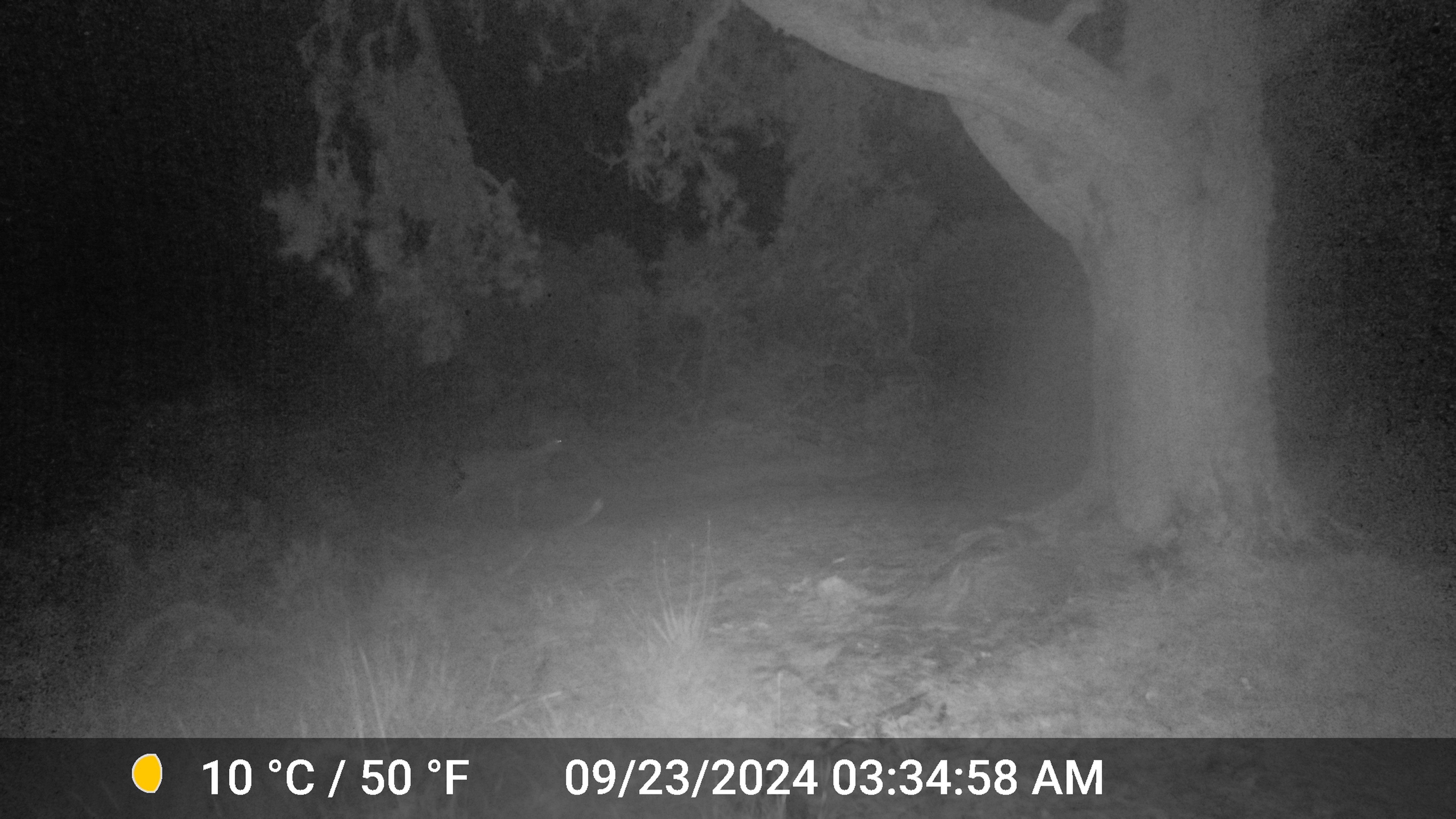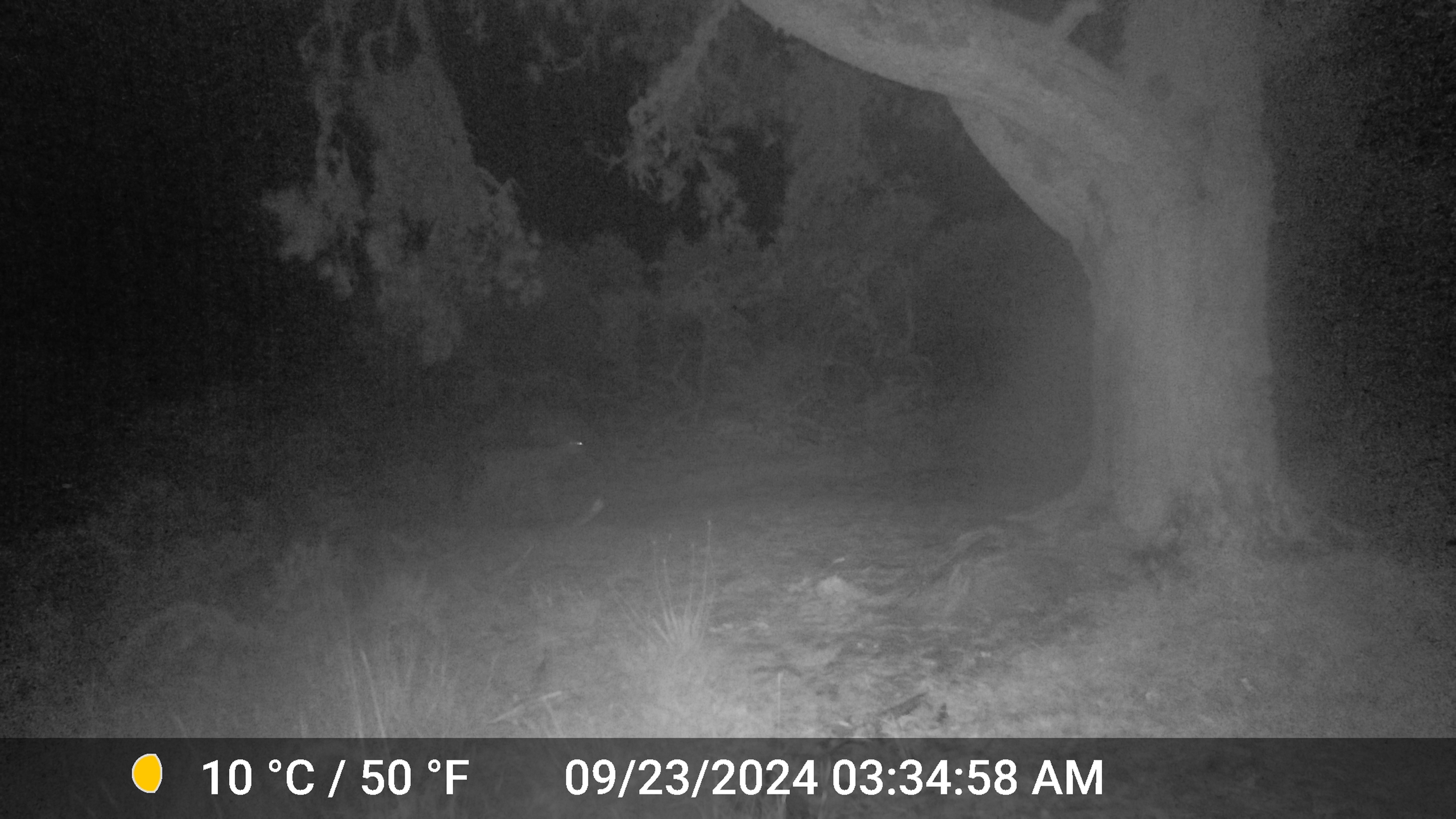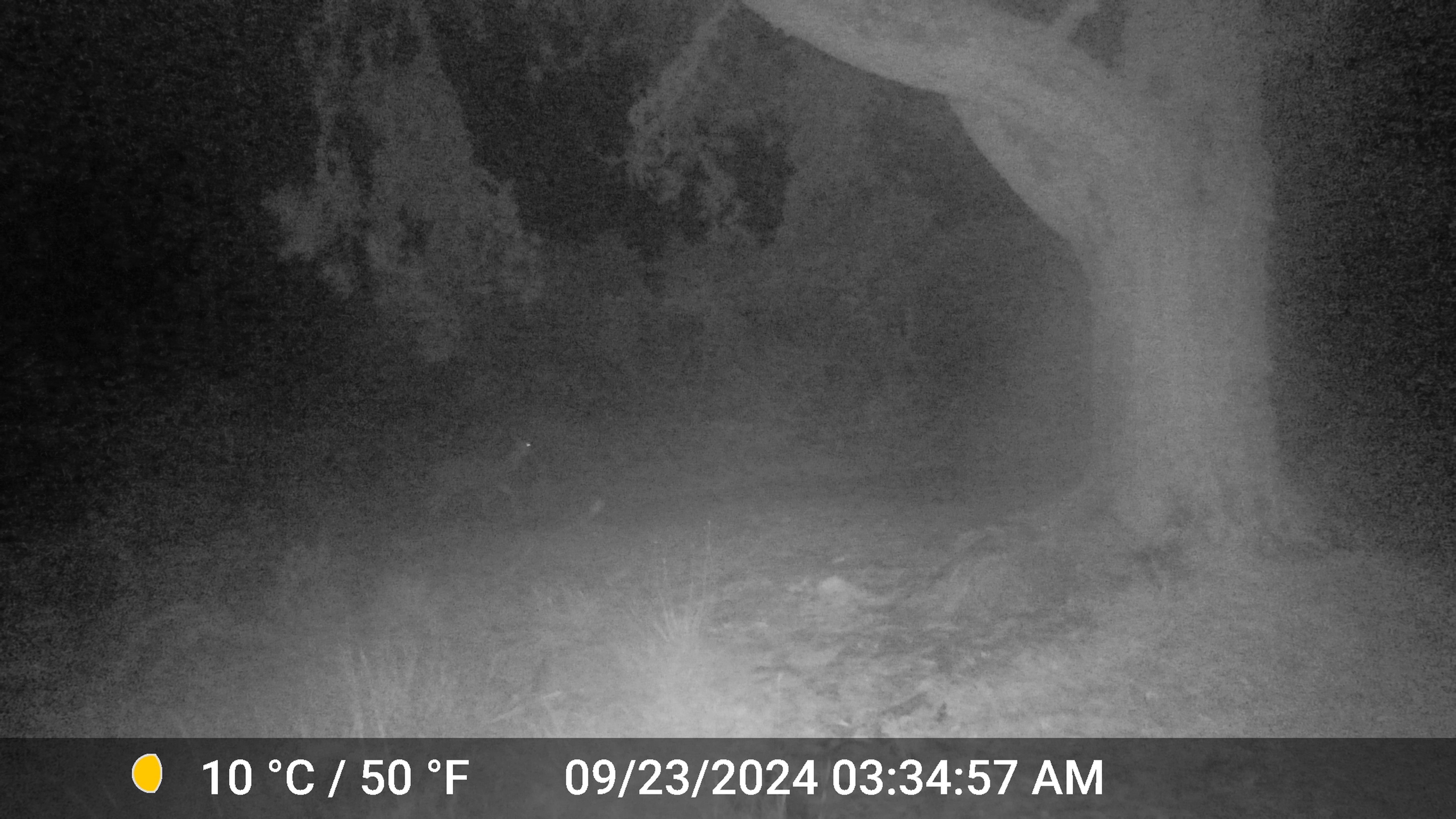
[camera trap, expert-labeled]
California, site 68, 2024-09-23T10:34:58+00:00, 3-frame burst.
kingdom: Animalia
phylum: Chordata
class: Mammalia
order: Artiodactyla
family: Cervidae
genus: Odocoileus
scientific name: Odocoileus hemionus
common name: mule deer